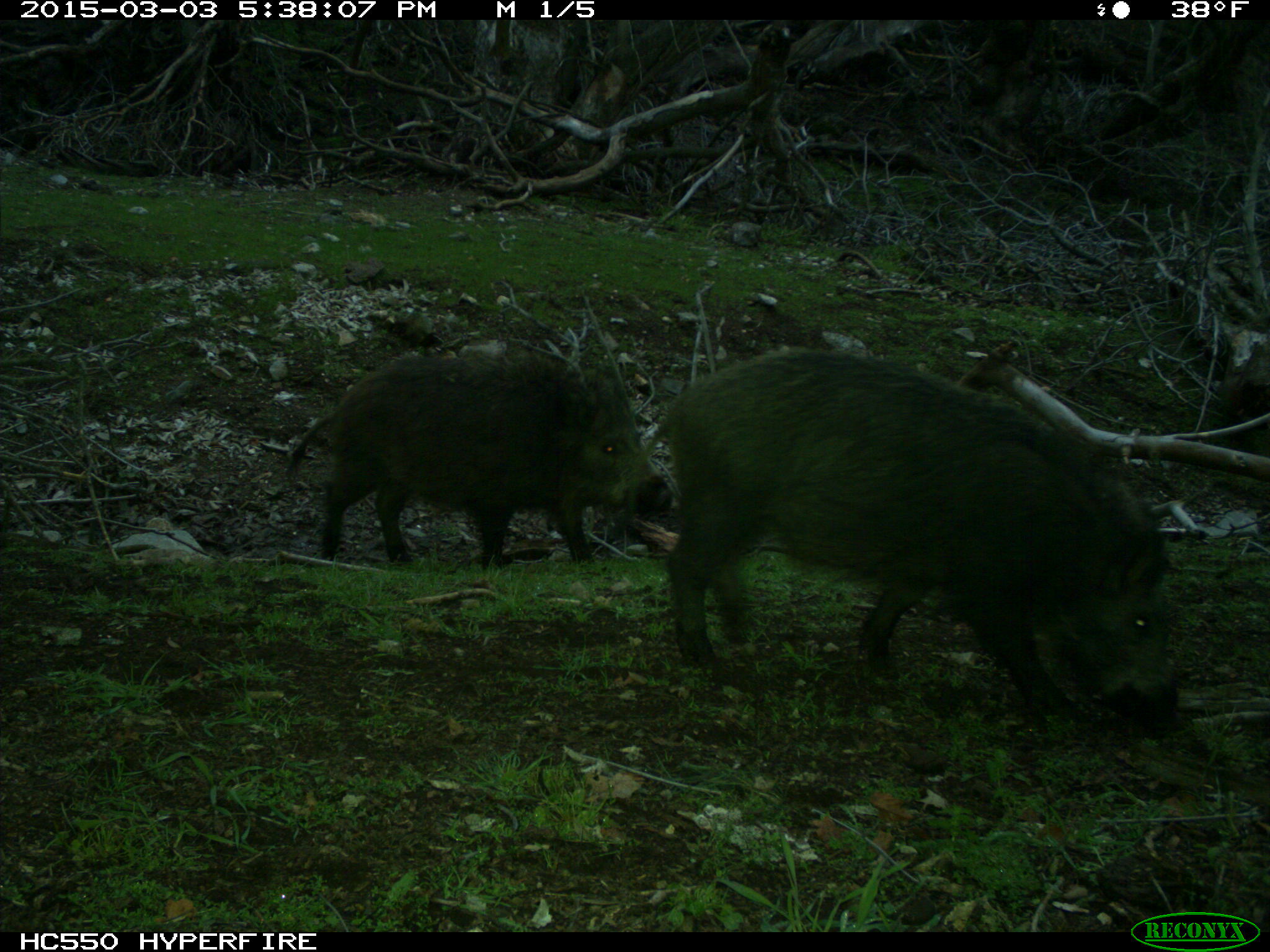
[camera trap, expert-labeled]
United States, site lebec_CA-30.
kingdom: Animalia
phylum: Chordata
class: Mammalia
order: Artiodactyla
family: Suidae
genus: Sus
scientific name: Sus scrofa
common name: wild boar